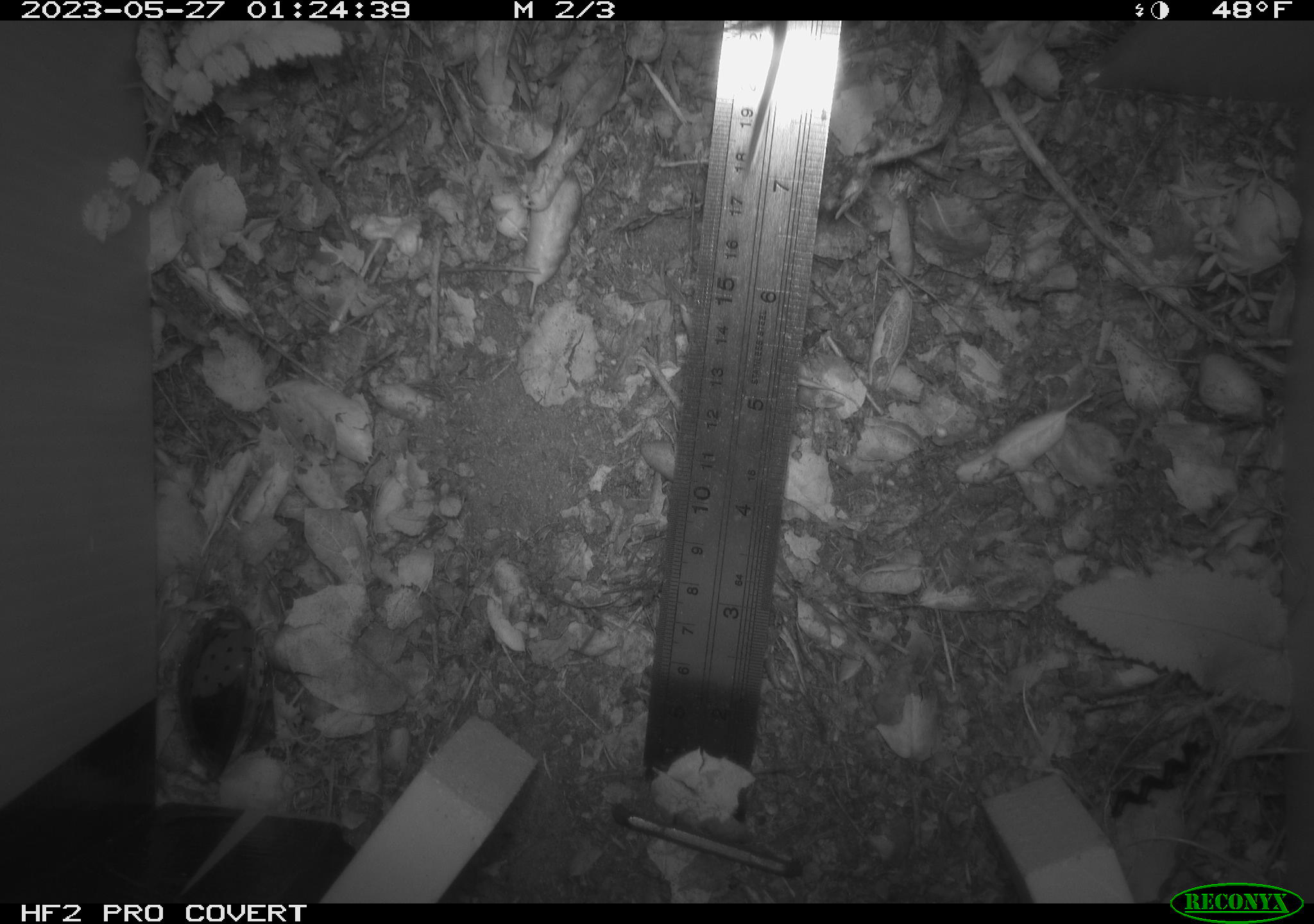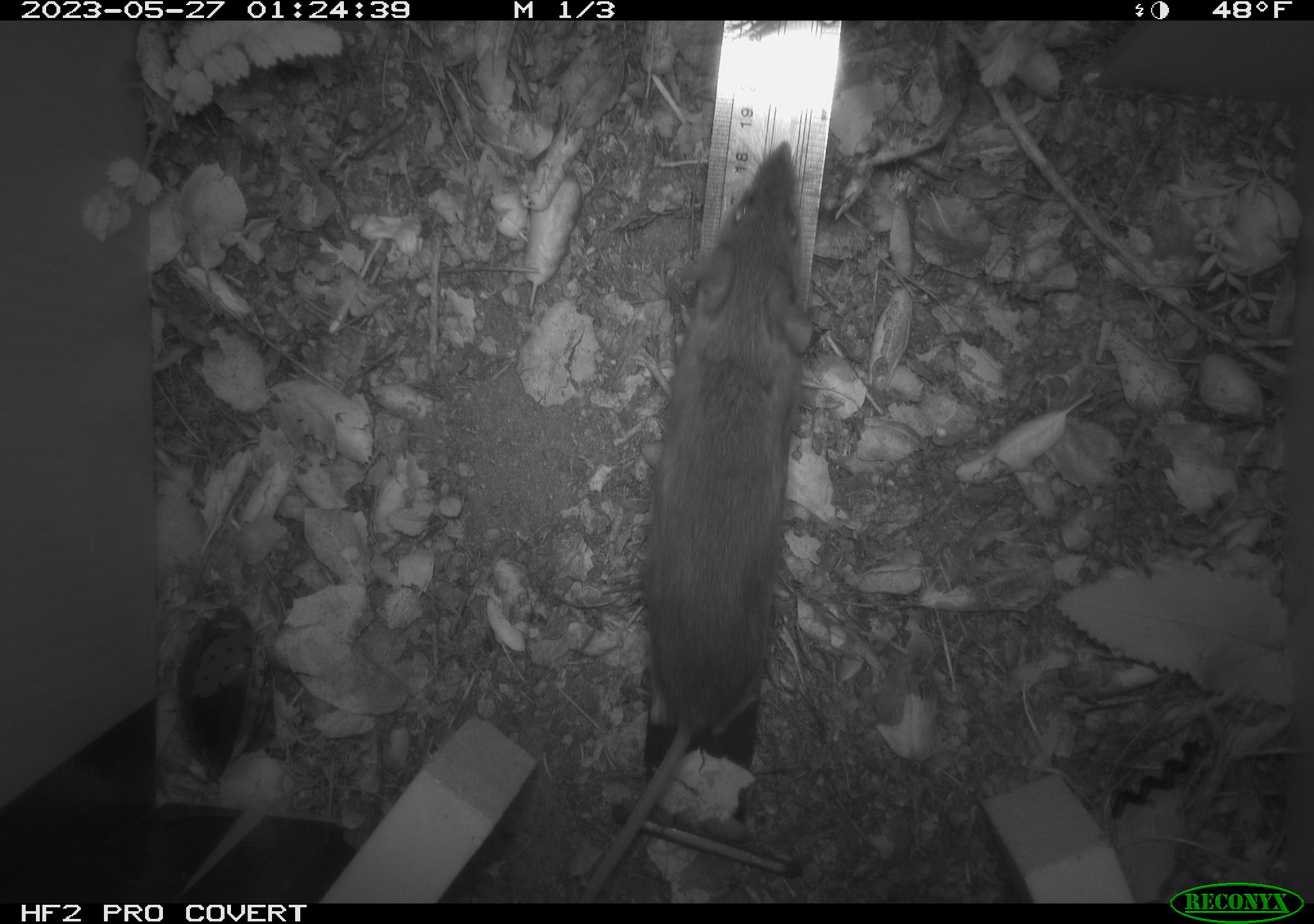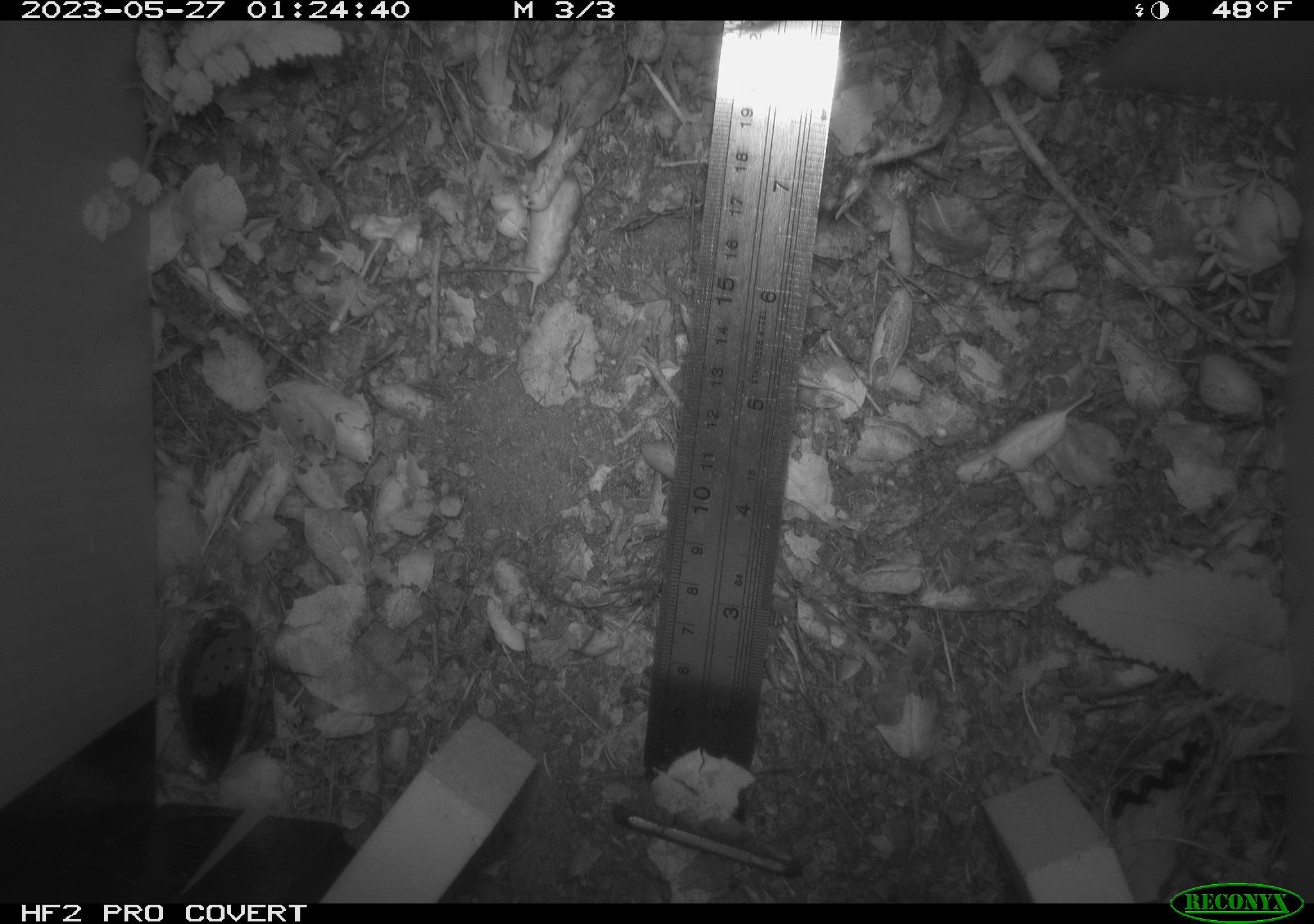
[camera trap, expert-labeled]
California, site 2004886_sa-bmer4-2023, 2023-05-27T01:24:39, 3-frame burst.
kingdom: Animalia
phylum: Chordata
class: Mammalia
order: Rodentia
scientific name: Rodentia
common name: mouse species